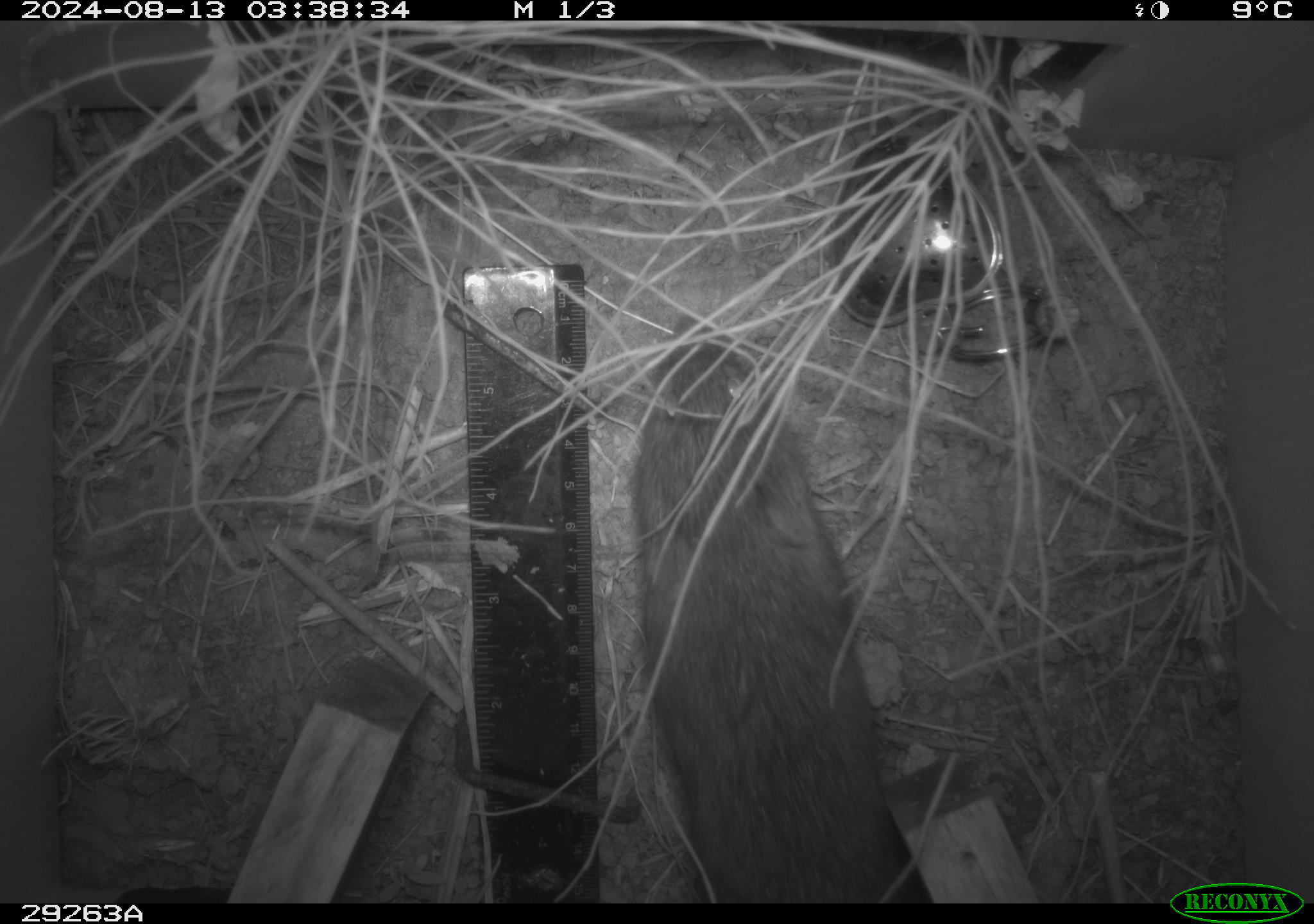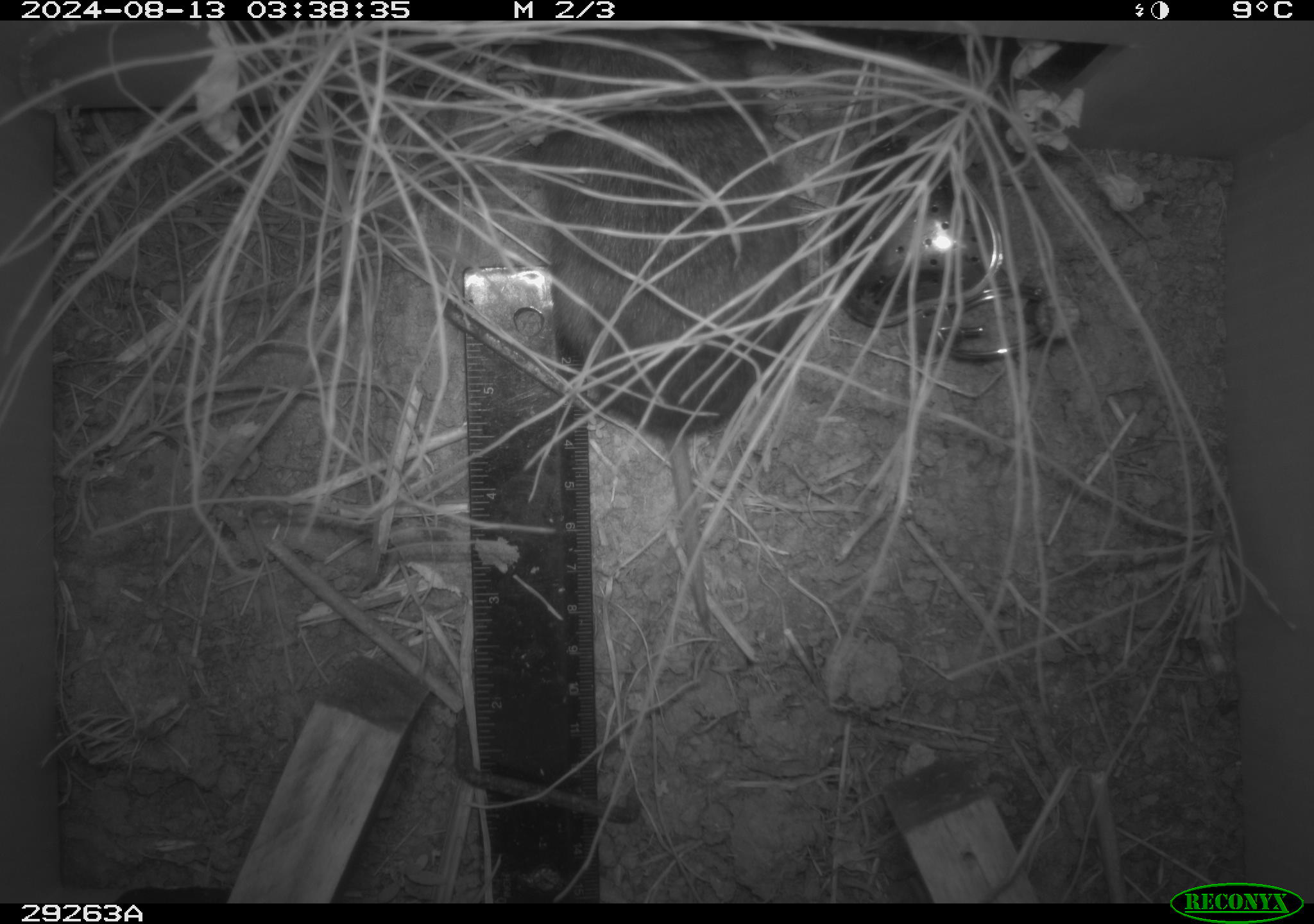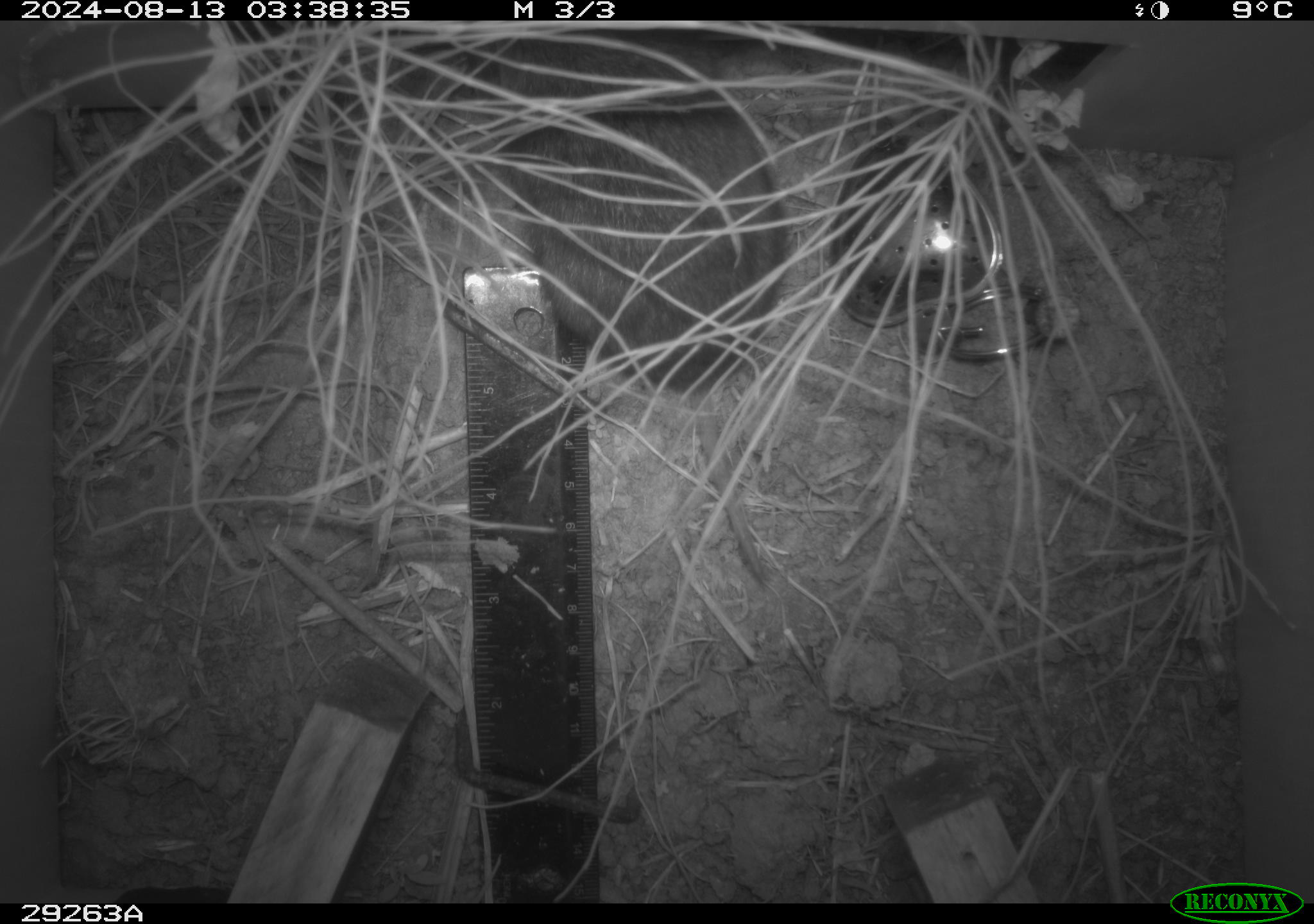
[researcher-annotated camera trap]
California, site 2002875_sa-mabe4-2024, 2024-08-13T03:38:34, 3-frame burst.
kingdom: Animalia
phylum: Chordata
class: Mammalia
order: Rodentia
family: Cricetidae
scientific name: Arvicolinae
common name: voles, lemmings, and muskrats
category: arvicolinae subfamily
Arvicolinae subfamily (voles, lemmings, and muskrats) (Arvicolinae).